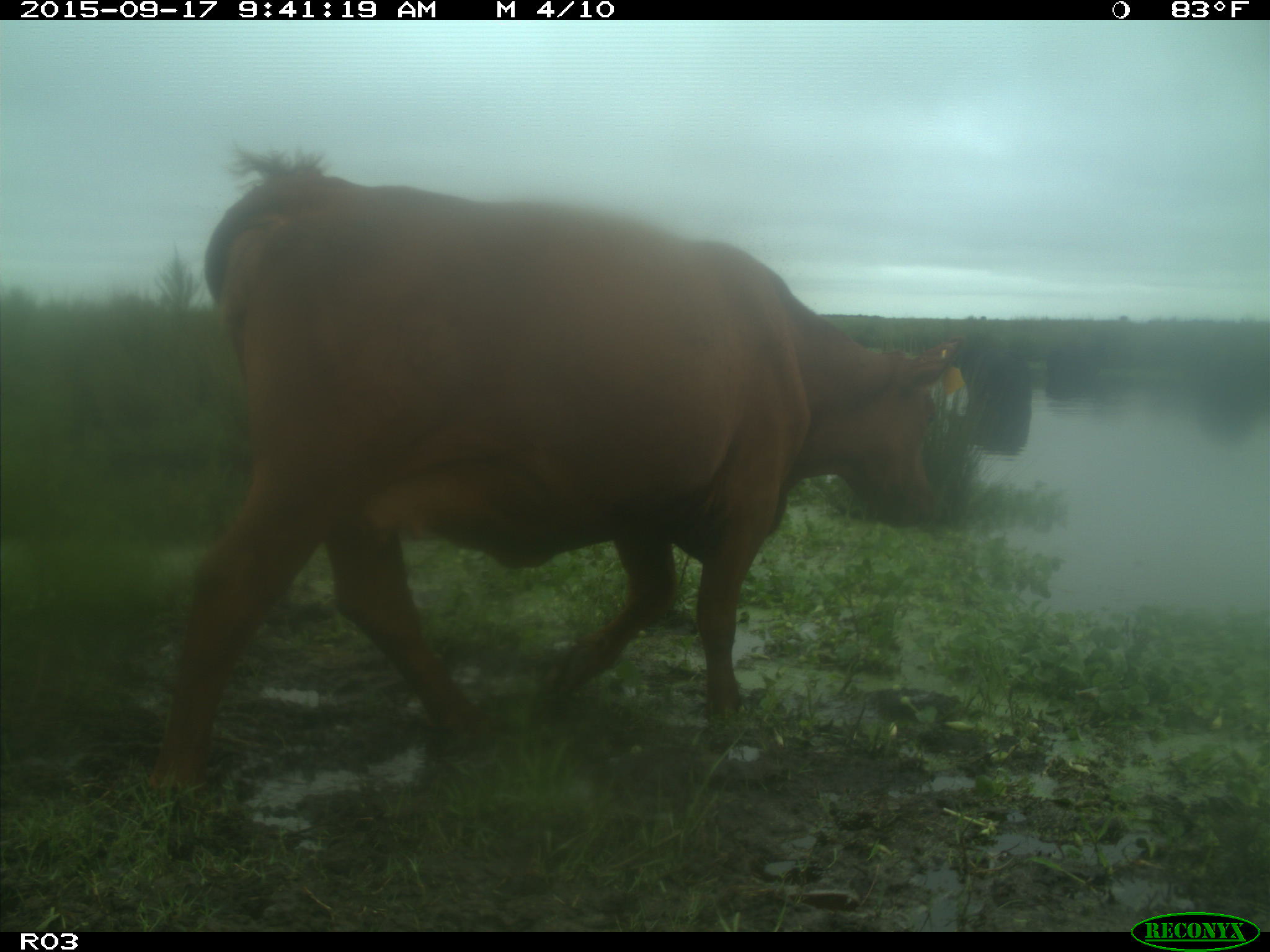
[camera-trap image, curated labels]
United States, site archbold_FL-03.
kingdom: Animalia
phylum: Chordata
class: Mammalia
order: Artiodactyla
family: Bovidae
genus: Bos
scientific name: Bos taurus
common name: domestic cow